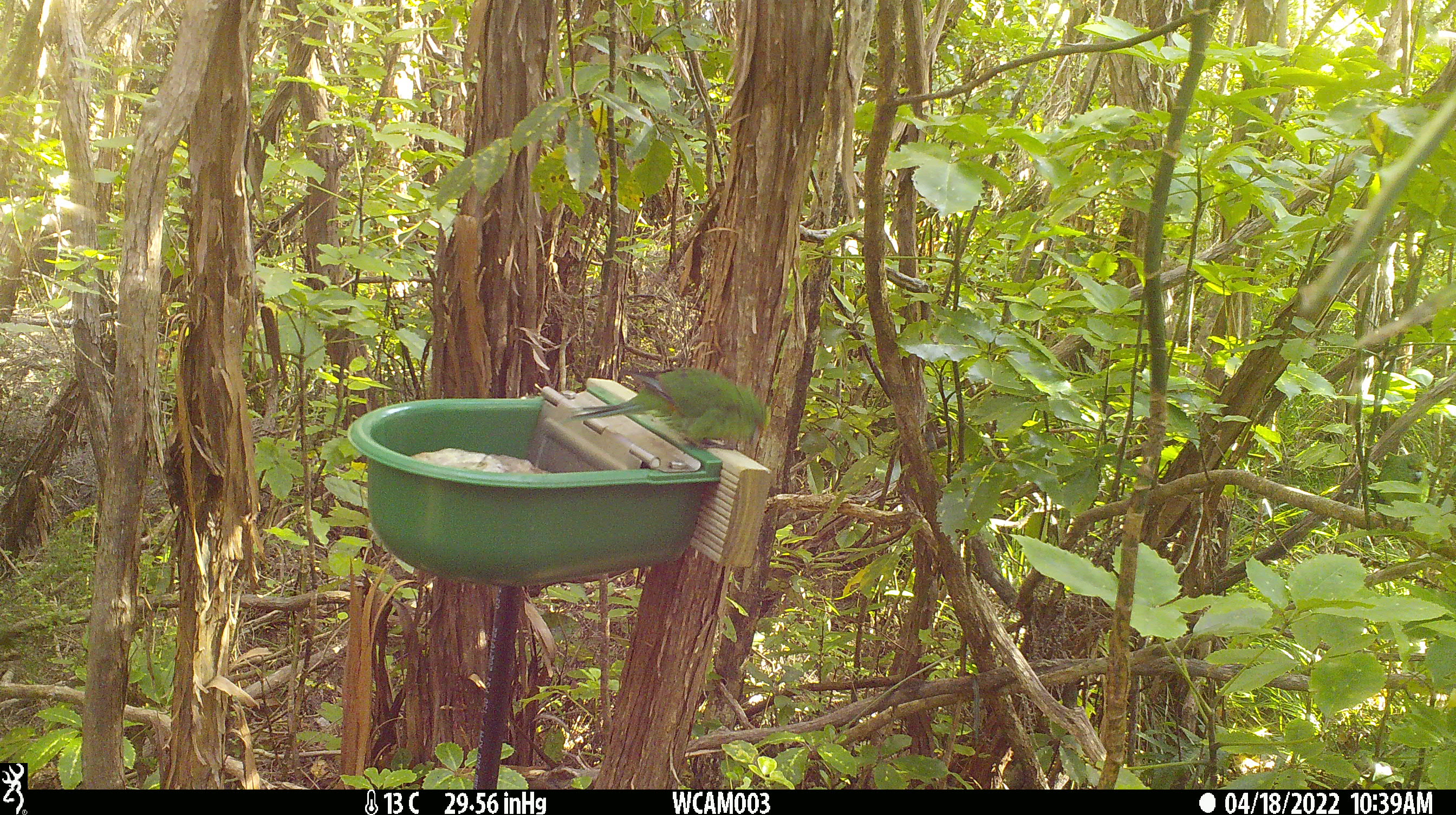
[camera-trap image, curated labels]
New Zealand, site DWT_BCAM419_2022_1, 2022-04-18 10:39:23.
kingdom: Animalia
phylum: Chordata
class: Aves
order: Psittaciformes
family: Psittaculidae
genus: Cyanoramphus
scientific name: Cyanoramphus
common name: parakeet